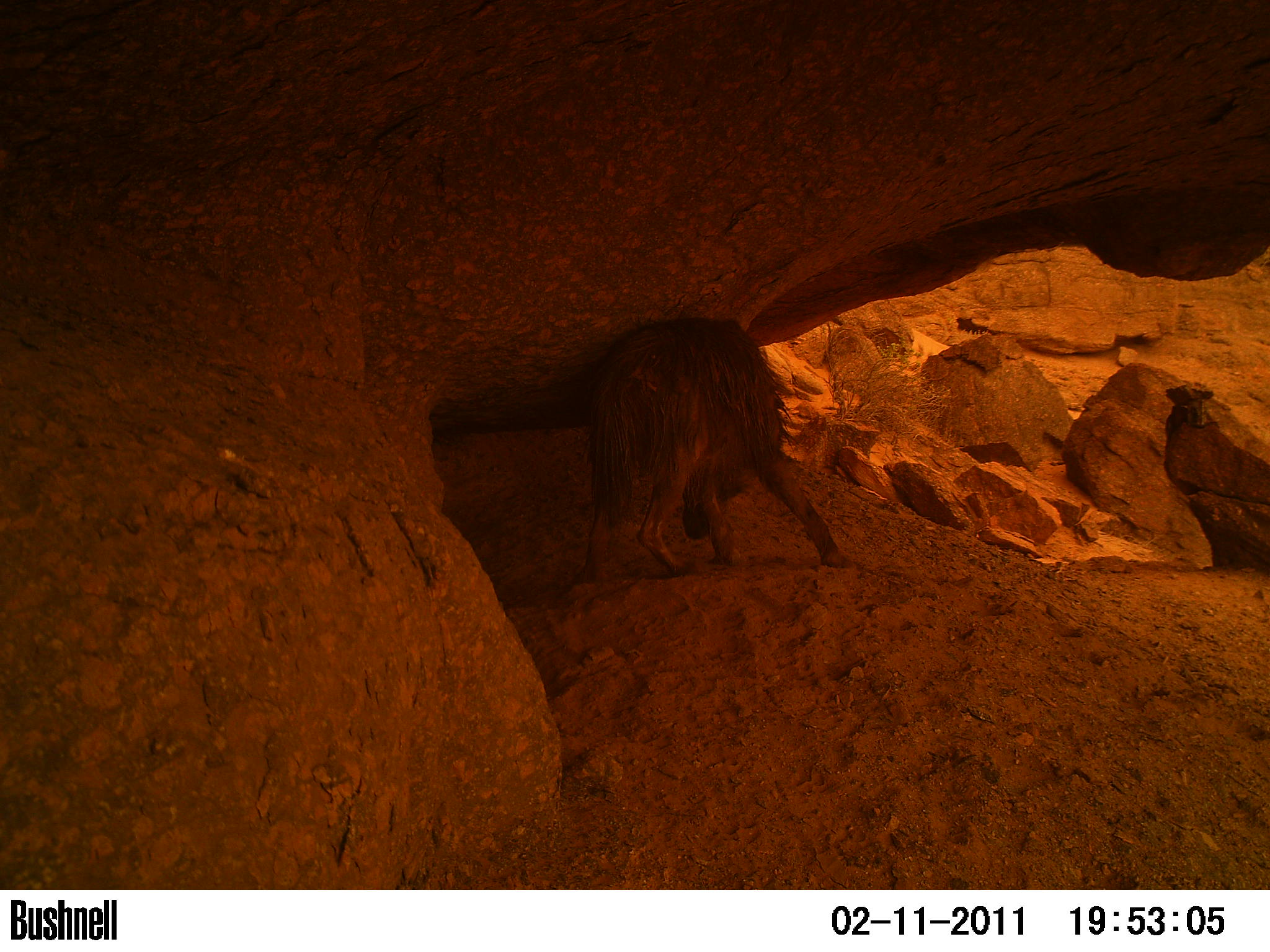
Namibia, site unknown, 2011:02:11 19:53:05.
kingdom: Animalia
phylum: Chordata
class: Mammalia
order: Carnivora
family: Hyaenidae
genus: Parahyaena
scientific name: Parahyaena brunnea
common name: brown hyena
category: hyaena brunnea